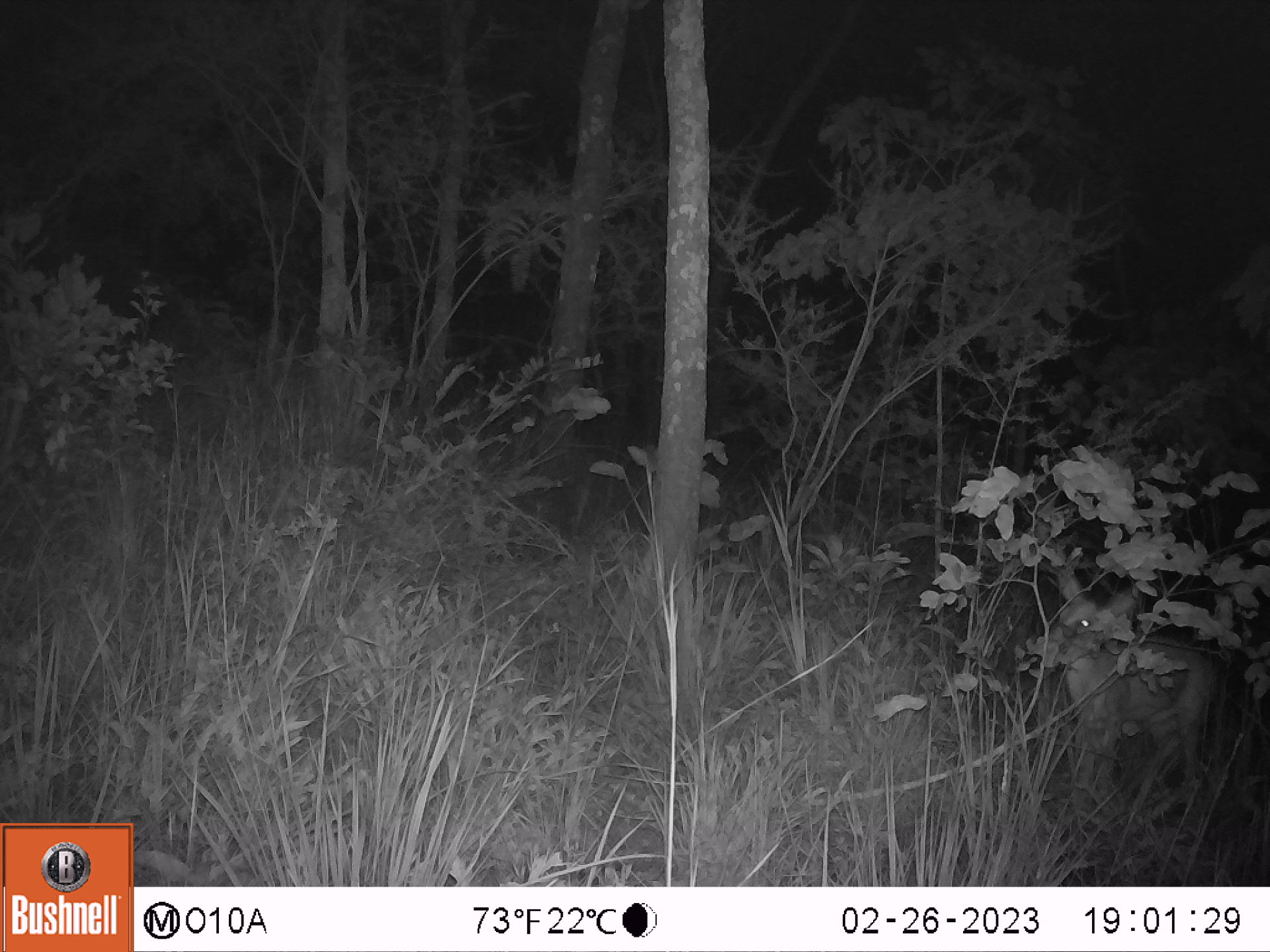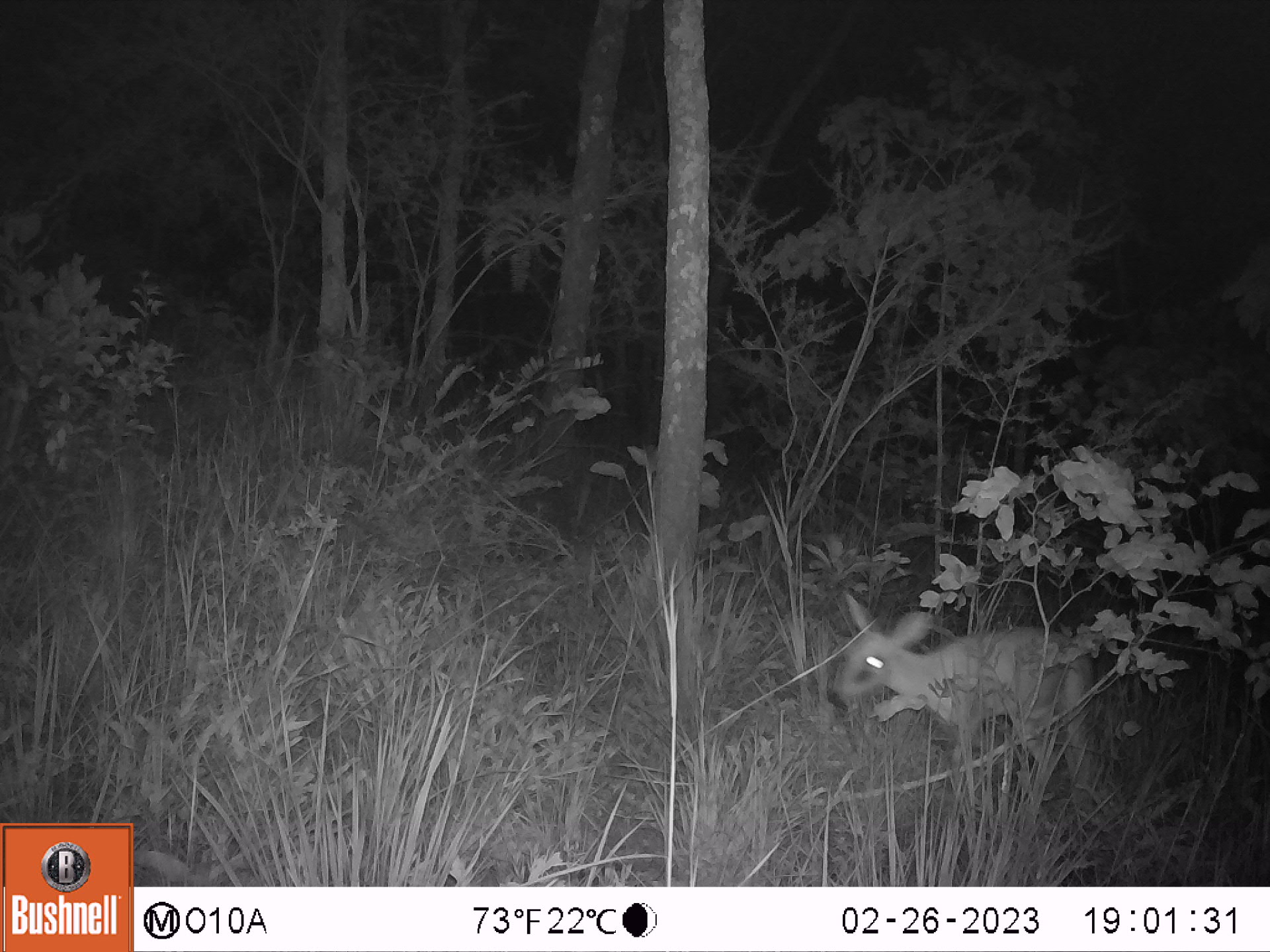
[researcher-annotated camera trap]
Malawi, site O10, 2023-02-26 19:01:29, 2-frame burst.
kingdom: Animalia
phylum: Chordata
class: Mammalia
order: Artiodactyla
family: Bovidae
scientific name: Antilopinae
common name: small antelope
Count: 1.